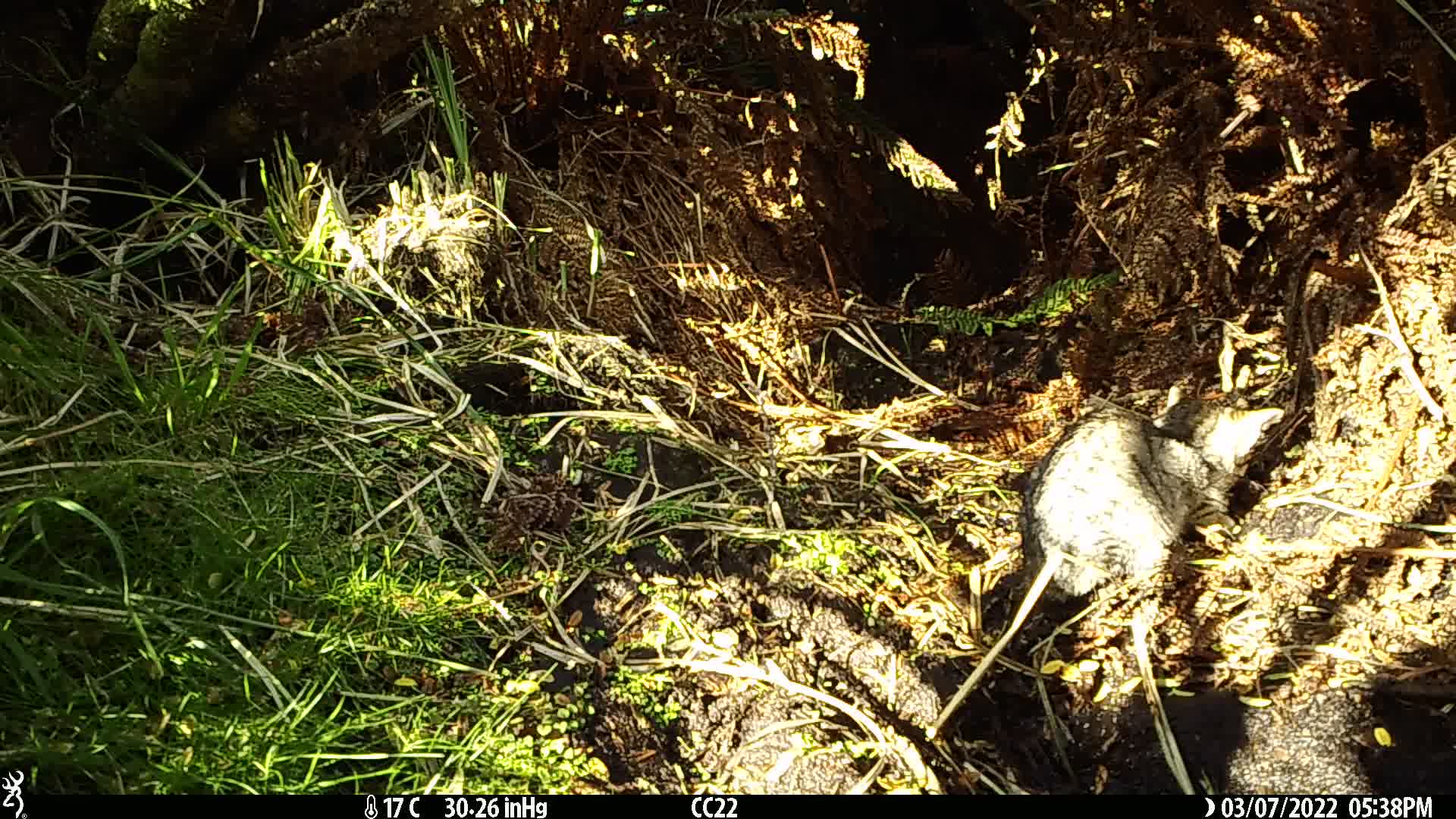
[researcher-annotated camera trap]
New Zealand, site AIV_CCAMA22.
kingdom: Animalia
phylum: Chordata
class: Mammalia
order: Carnivora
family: Felidae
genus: Felis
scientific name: Felis catus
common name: domestic cat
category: cat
Cat (domestic cat) (Felis catus).